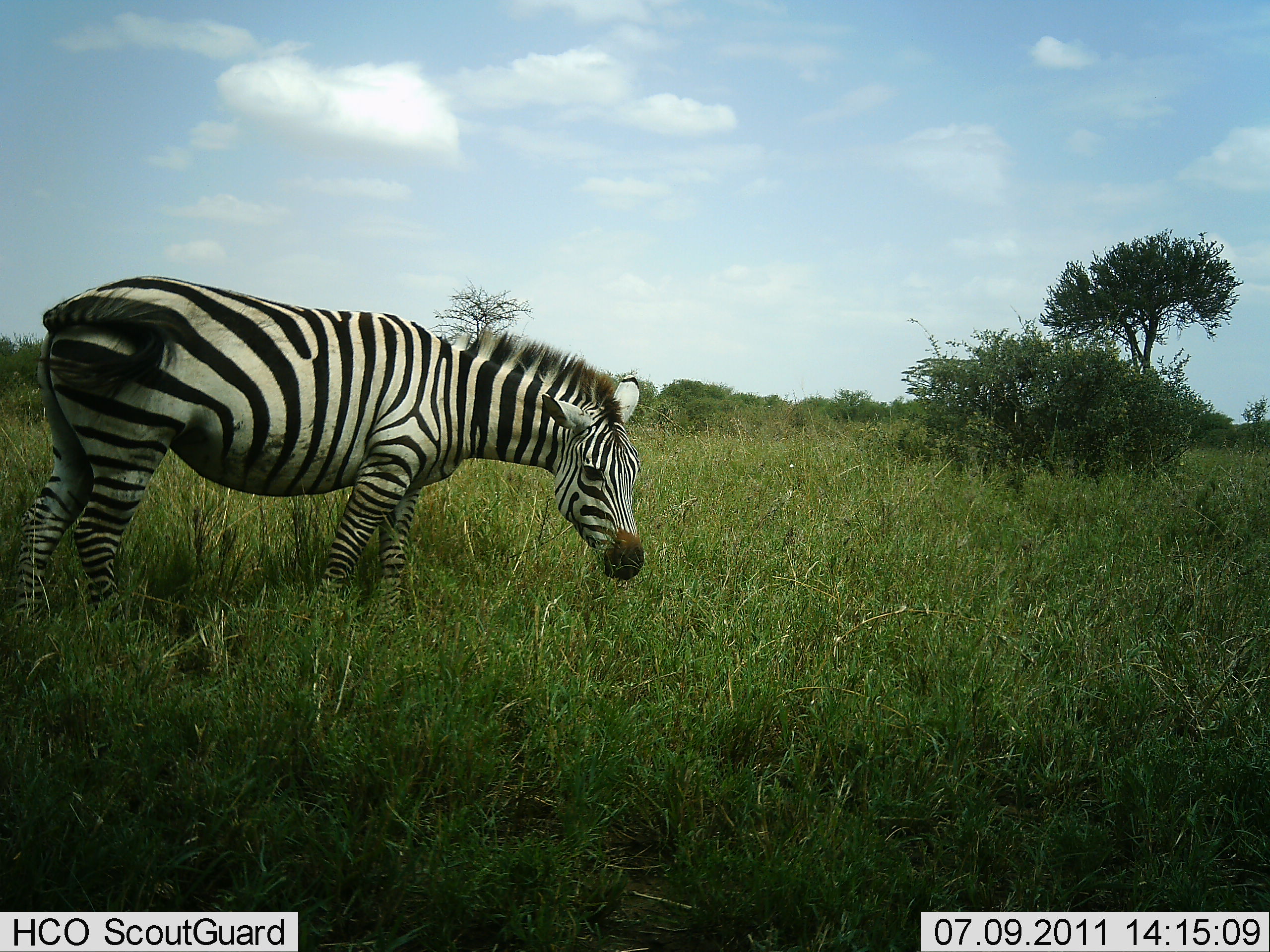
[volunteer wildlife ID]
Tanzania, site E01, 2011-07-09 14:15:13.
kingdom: Animalia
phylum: Chordata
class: Mammalia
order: Perissodactyla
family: Equidae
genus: Equus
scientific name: Equus quagga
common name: plains zebra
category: zebra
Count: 1.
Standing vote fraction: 73%.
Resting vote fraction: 0%.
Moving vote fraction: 0%.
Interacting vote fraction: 0%.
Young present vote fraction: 0%.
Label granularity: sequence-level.